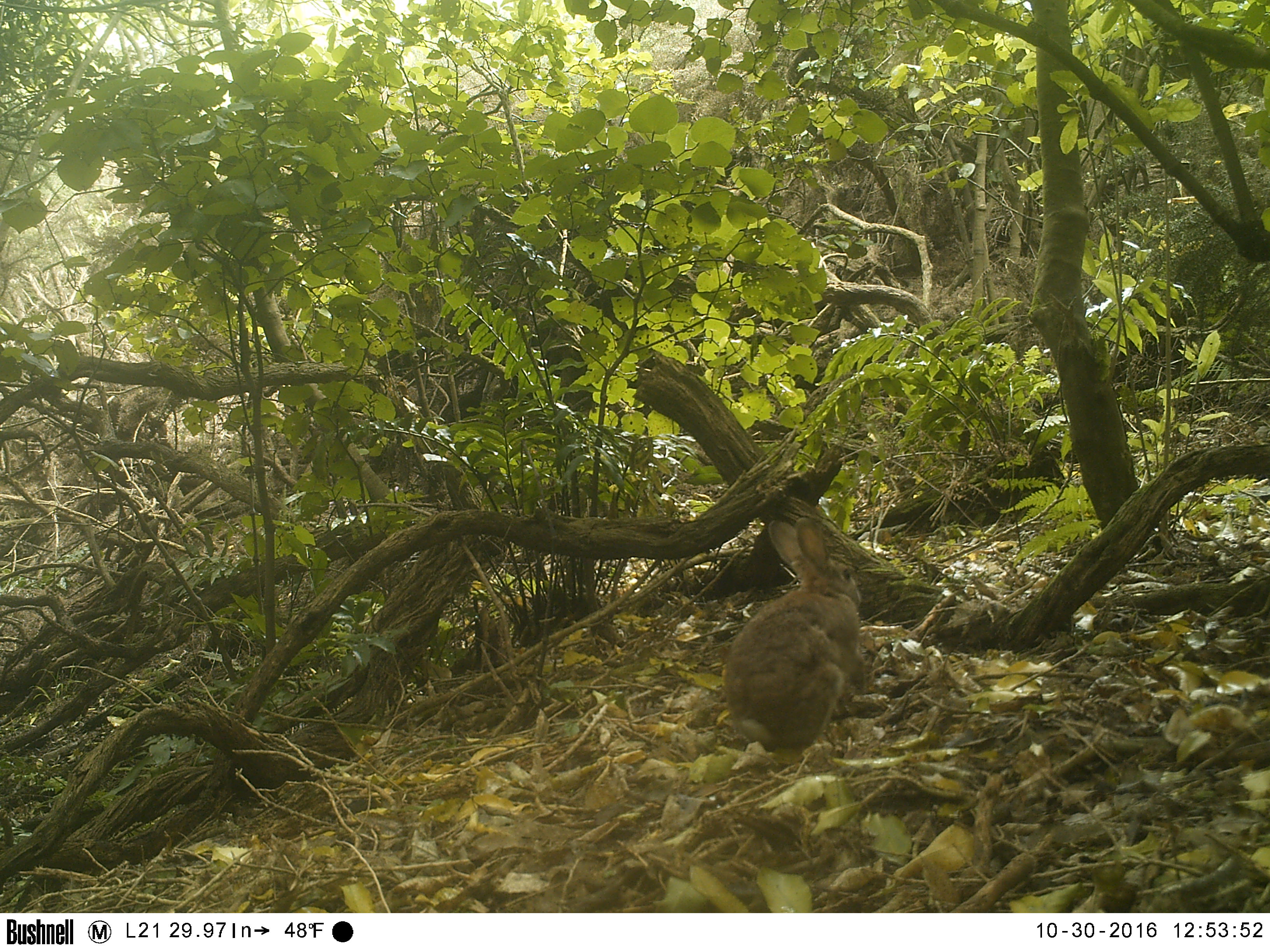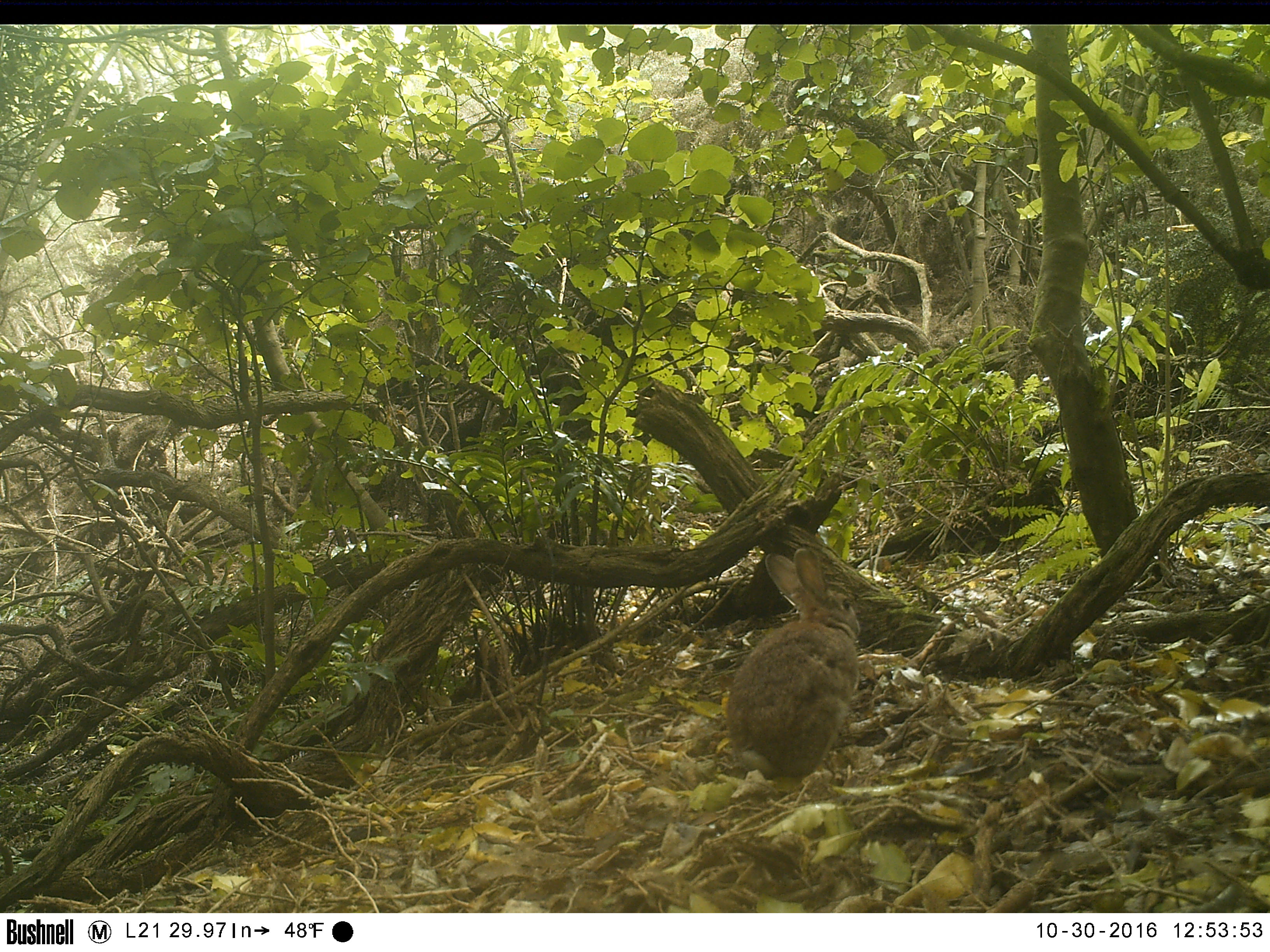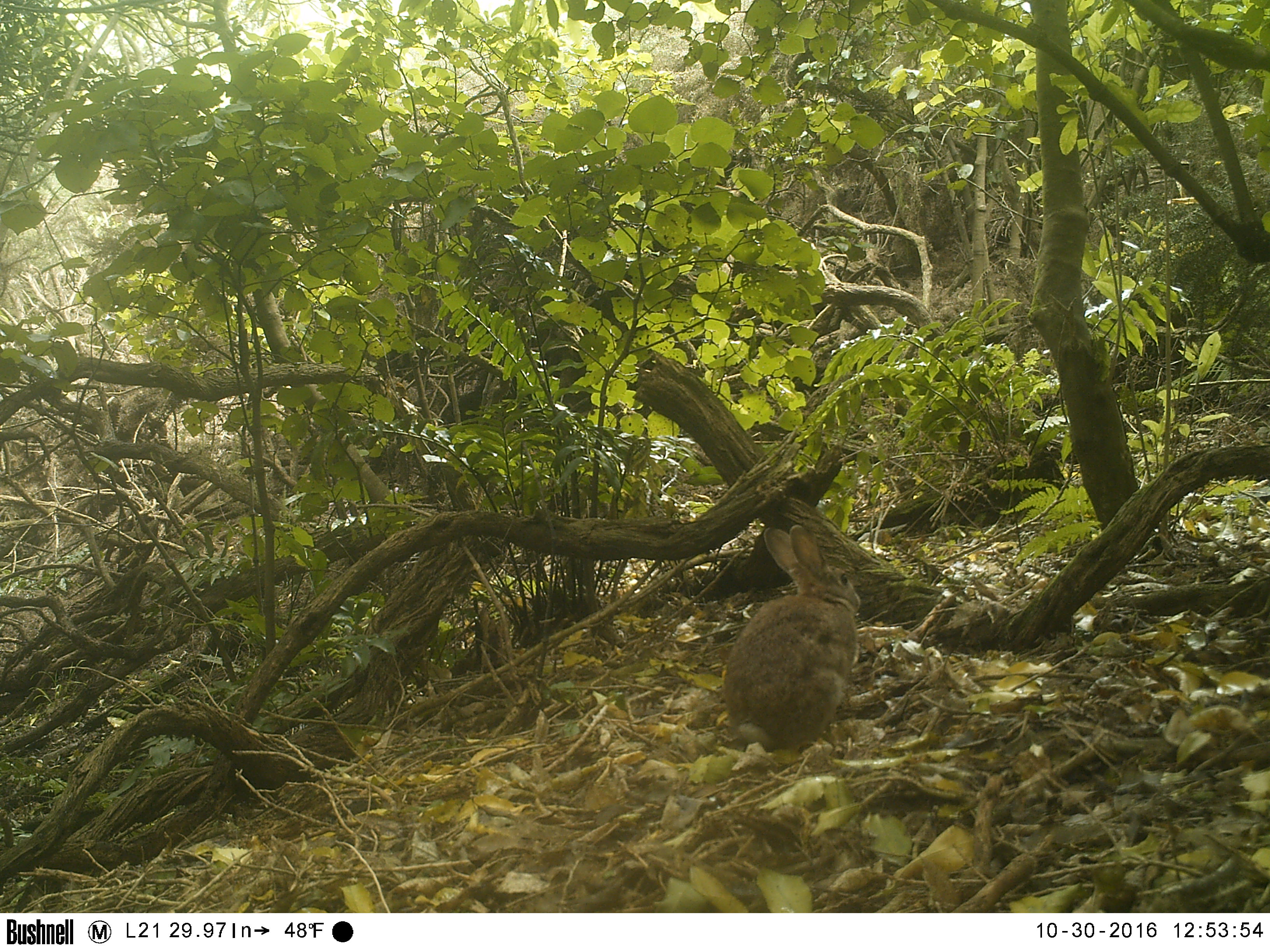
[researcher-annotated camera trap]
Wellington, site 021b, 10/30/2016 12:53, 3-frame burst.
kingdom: Animalia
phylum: Chordata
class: Mammalia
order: Lagomorpha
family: Leporidae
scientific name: Leporidae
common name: rabbit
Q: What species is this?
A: Rabbit (Leporidae).